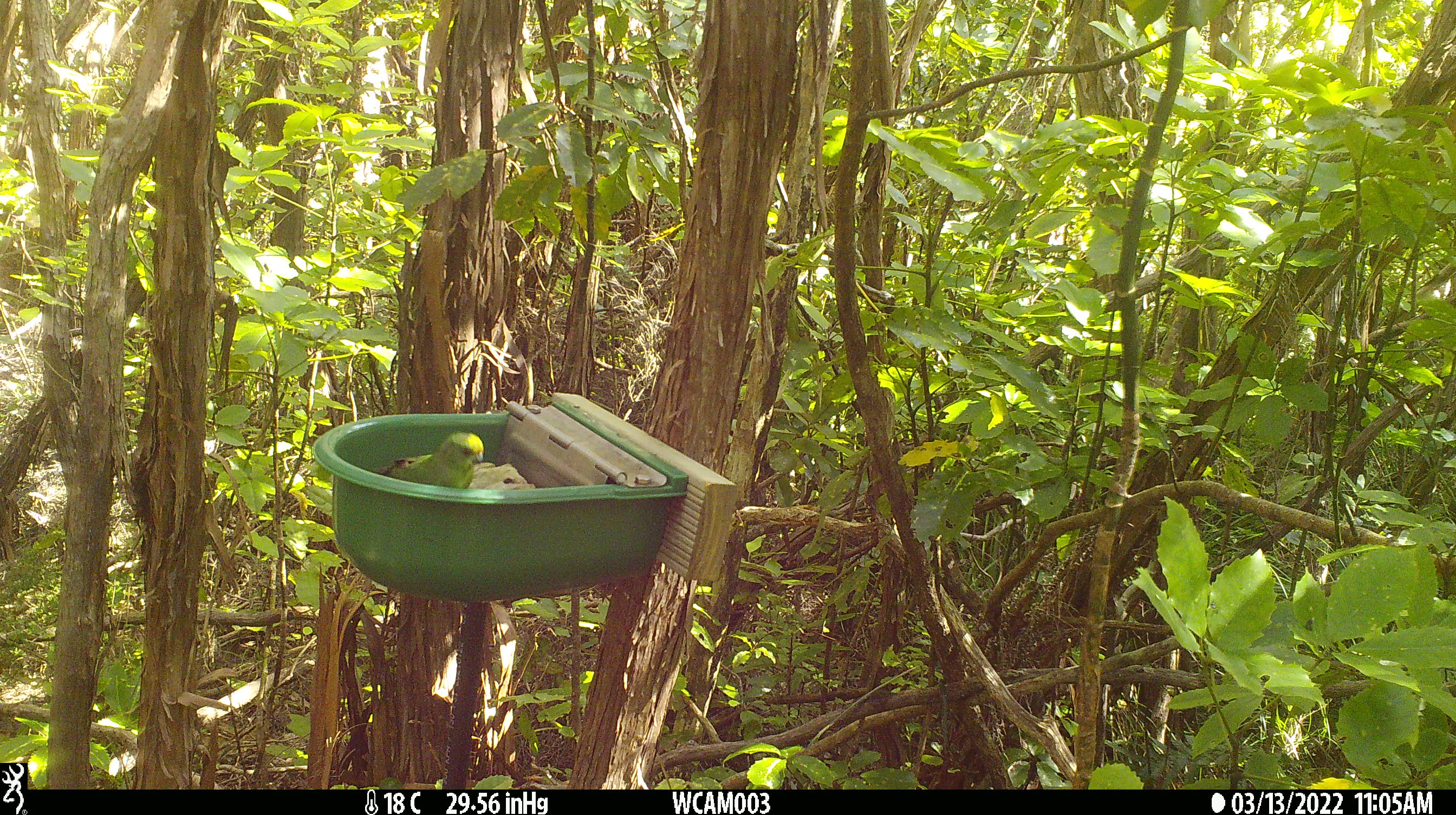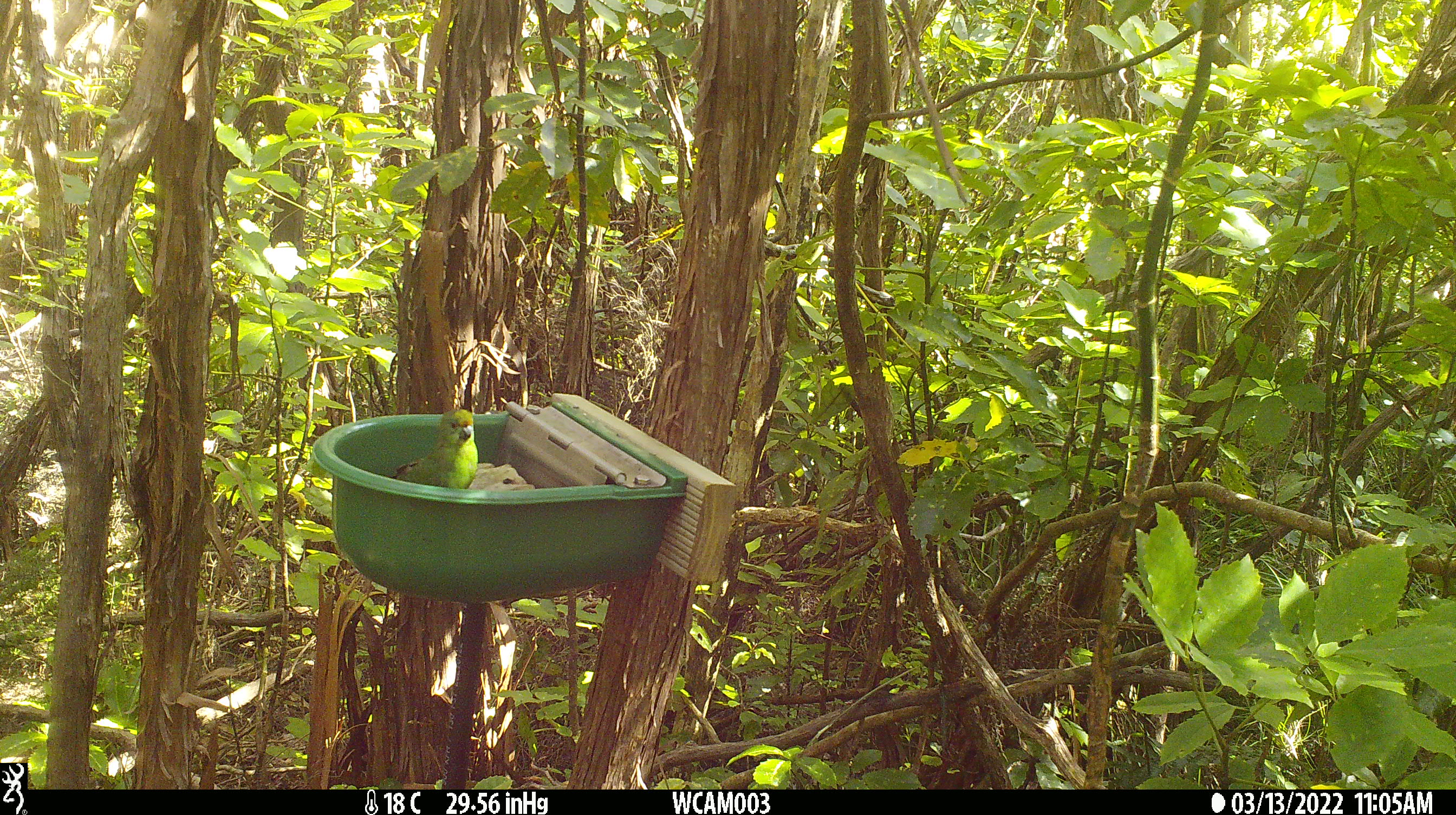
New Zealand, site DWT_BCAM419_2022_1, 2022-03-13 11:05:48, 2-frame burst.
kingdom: Animalia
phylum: Chordata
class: Aves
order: Psittaciformes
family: Psittaculidae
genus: Cyanoramphus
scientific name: Cyanoramphus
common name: parakeet